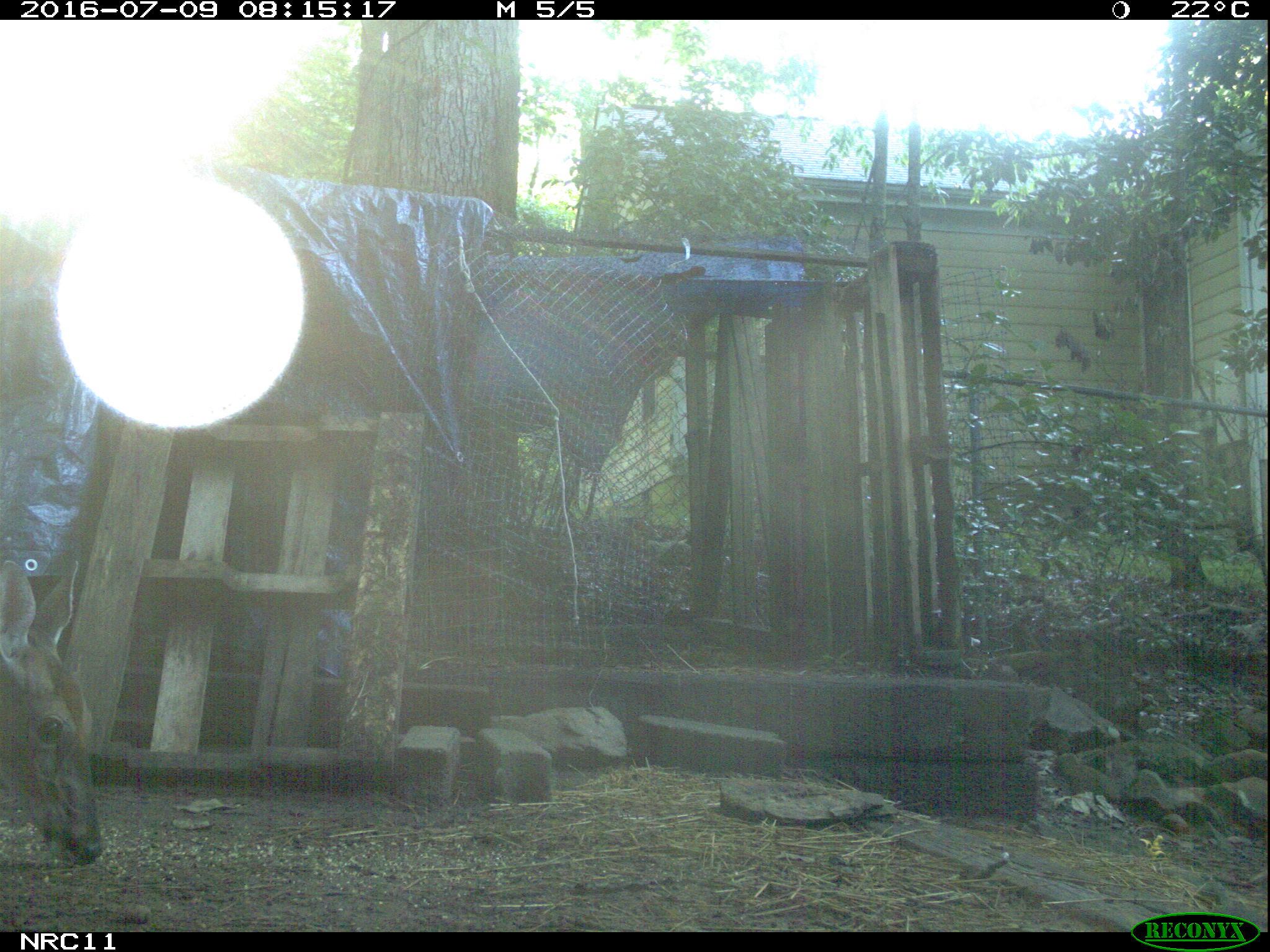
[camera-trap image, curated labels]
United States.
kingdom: Animalia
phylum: Chordata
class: Mammalia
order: Artiodactyla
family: Cervidae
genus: Odocoileus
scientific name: Odocoileus virginianus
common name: white-tailed deer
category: White Tailed Deer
White Tailed Deer (white-tailed deer) (Odocoileus virginianus).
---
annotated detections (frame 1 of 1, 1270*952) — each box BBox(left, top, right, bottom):
White Tailed Deer: BBox(0, 547, 110, 873)